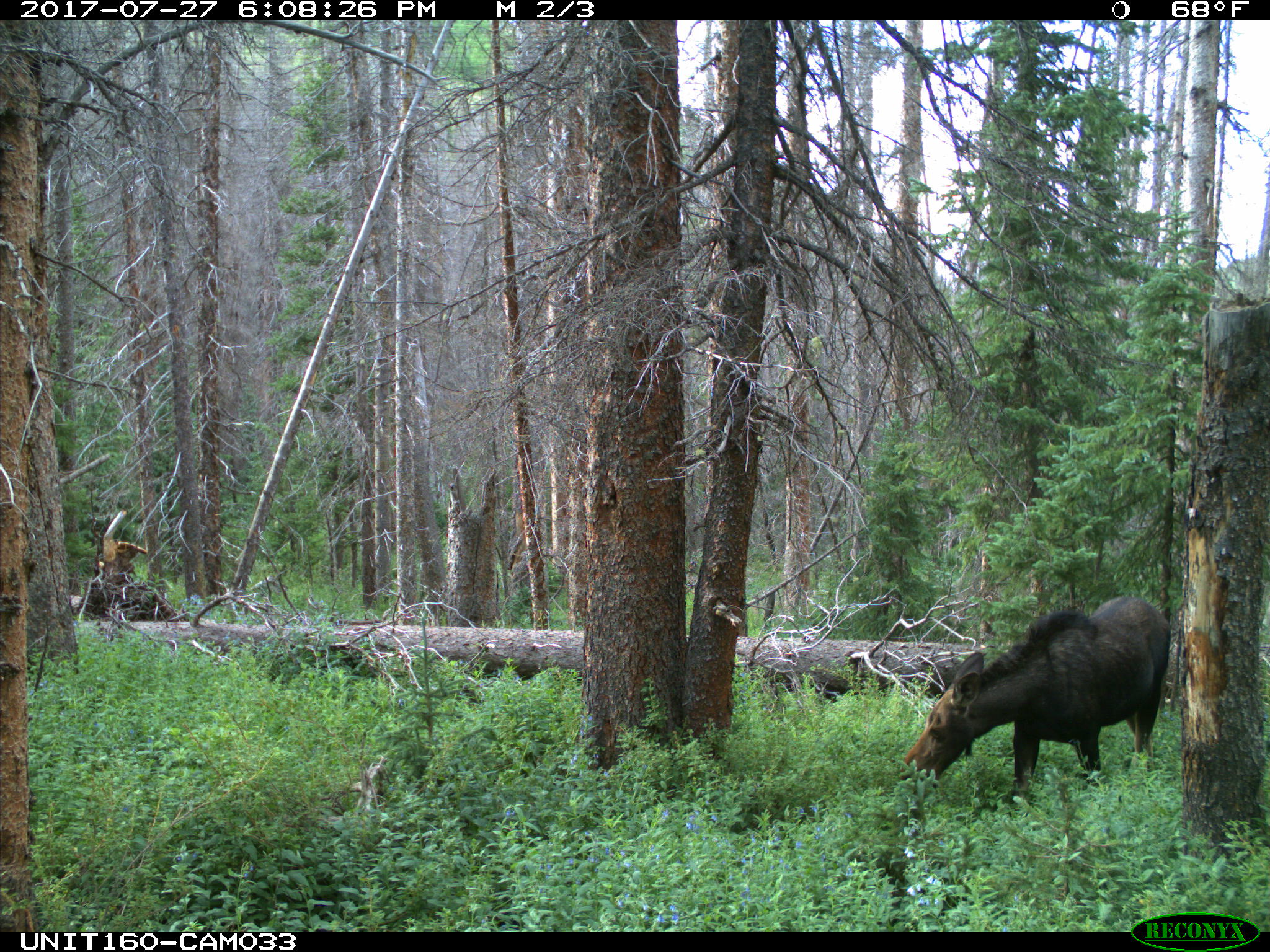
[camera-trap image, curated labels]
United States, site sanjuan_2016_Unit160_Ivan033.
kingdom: Animalia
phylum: Chordata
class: Mammalia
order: Artiodactyla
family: Cervidae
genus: Alces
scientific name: Alces alces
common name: moose